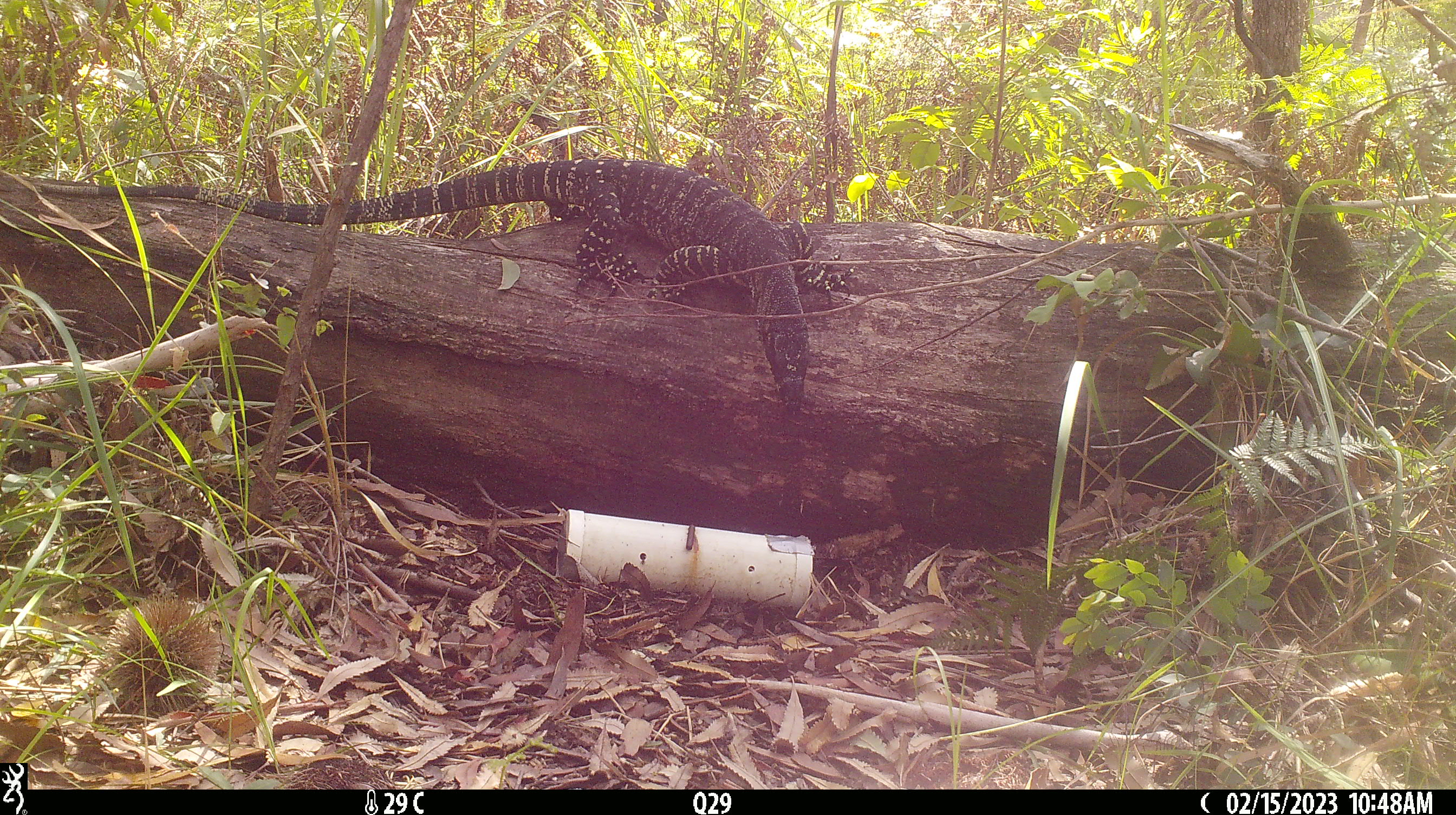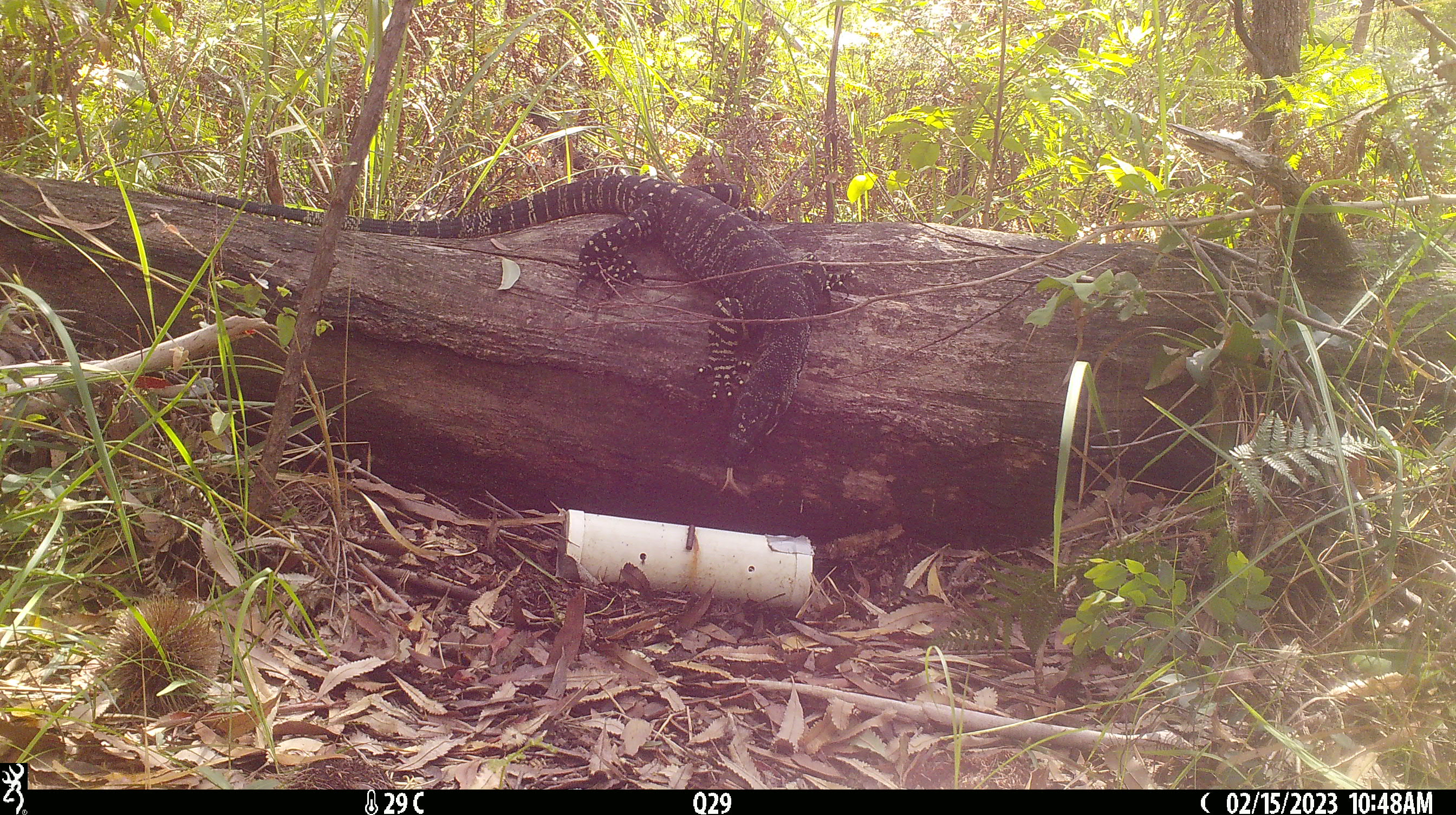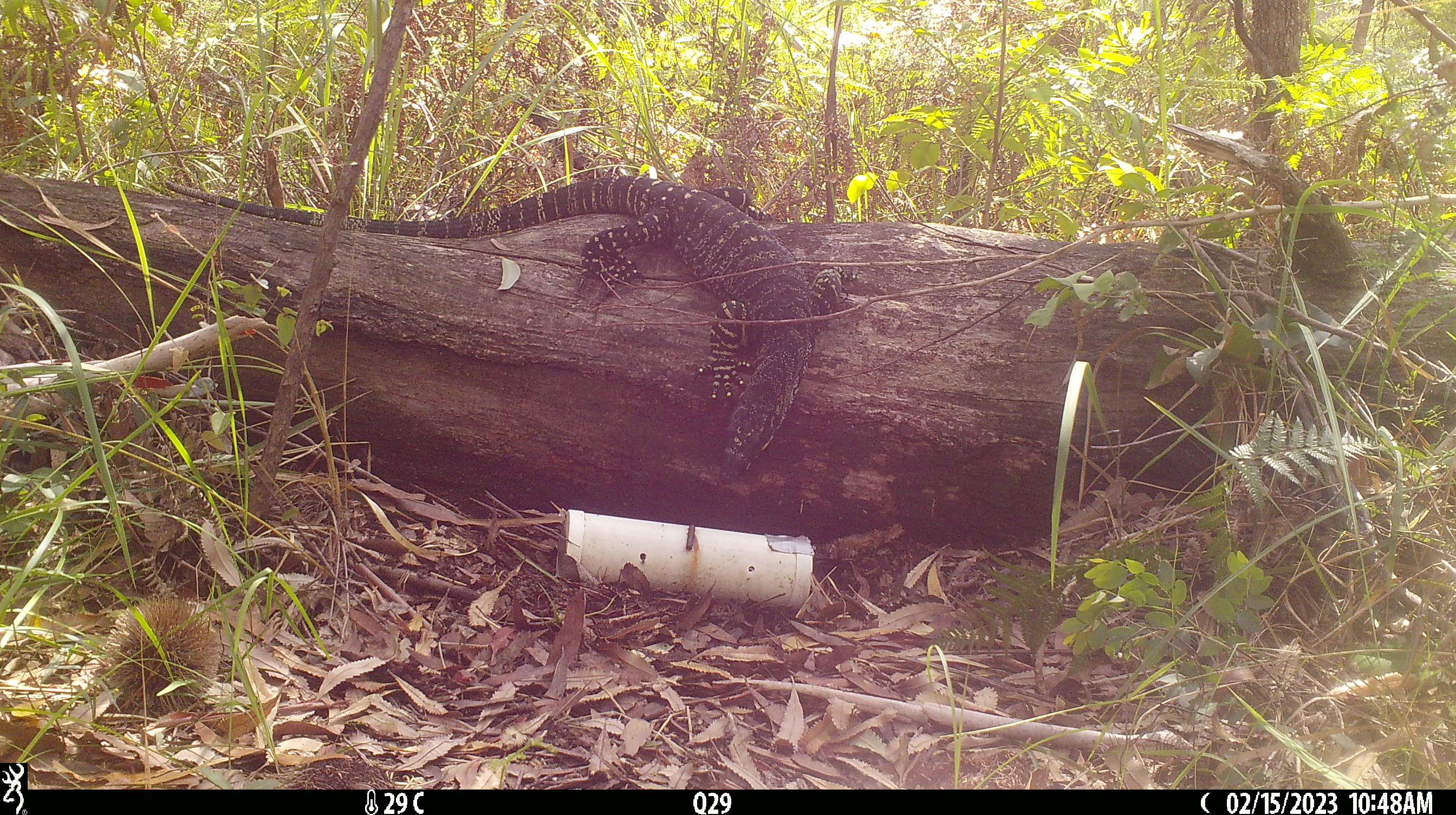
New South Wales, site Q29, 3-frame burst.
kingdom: Animalia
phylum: Chordata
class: Reptilia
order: Squamata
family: Varanidae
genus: Varanus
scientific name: Varanus varius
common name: lace monitor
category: goanna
Goanna (lace monitor) (Varanus varius).